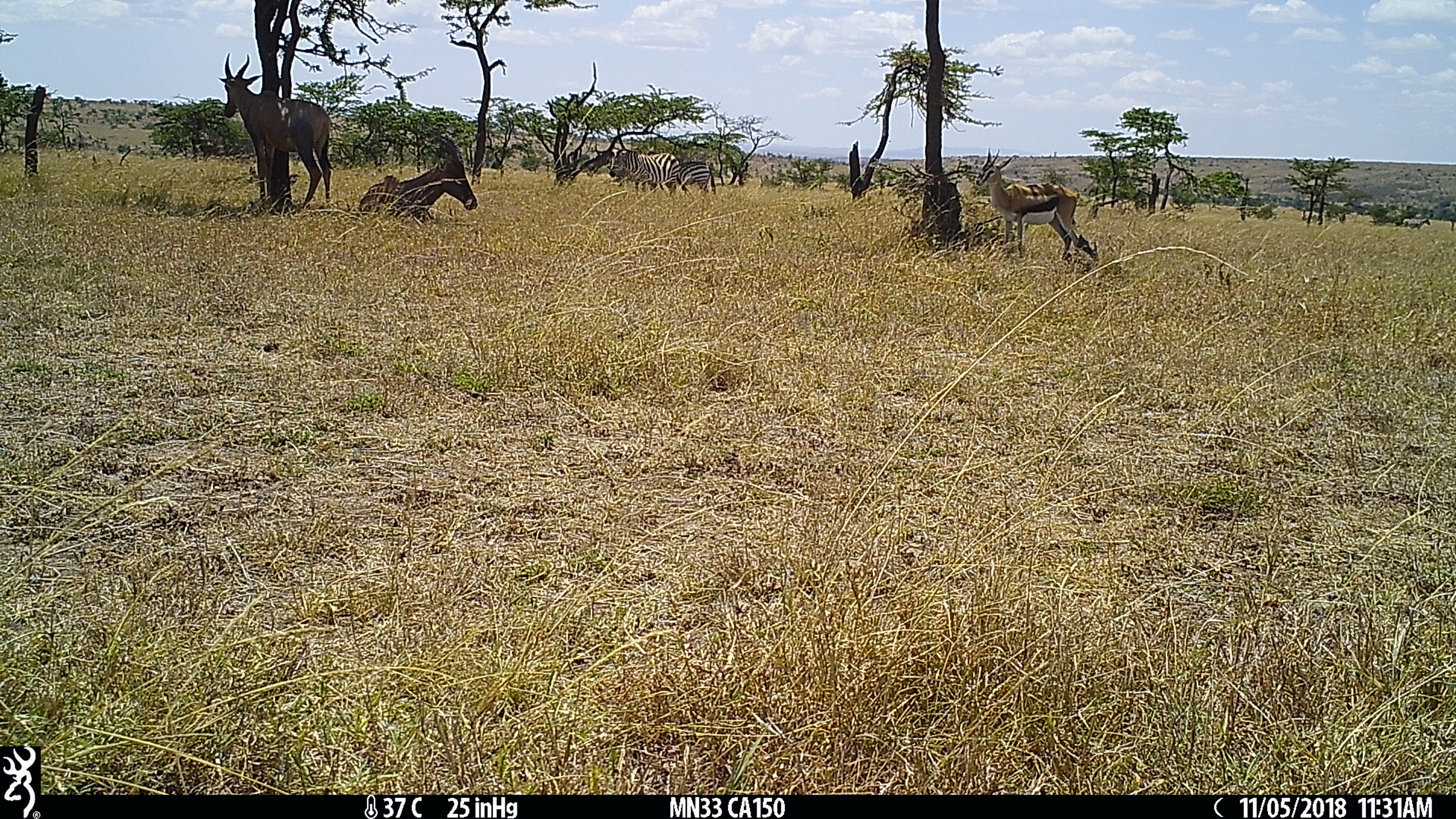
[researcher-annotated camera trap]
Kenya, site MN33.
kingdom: Animalia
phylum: Chordata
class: Mammalia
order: Artiodactyla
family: Bovidae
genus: Damaliscus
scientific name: Damaliscus lunatus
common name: topi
Topi (Damaliscus lunatus).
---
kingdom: Animalia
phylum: Chordata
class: Mammalia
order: Artiodactyla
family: Bovidae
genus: Eudorcas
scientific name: Eudorcas thomsonii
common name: thomon's gazelle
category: gazelle thomsons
Gazelle thomsons (thomon's gazelle) (Eudorcas thomsonii).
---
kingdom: Animalia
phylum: Chordata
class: Mammalia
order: Perissodactyla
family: Equidae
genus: Equus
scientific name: Equus quagga burchellii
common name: burchell's zebra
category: zebra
Zebra (burchell's zebra) (Equus quagga burchellii).